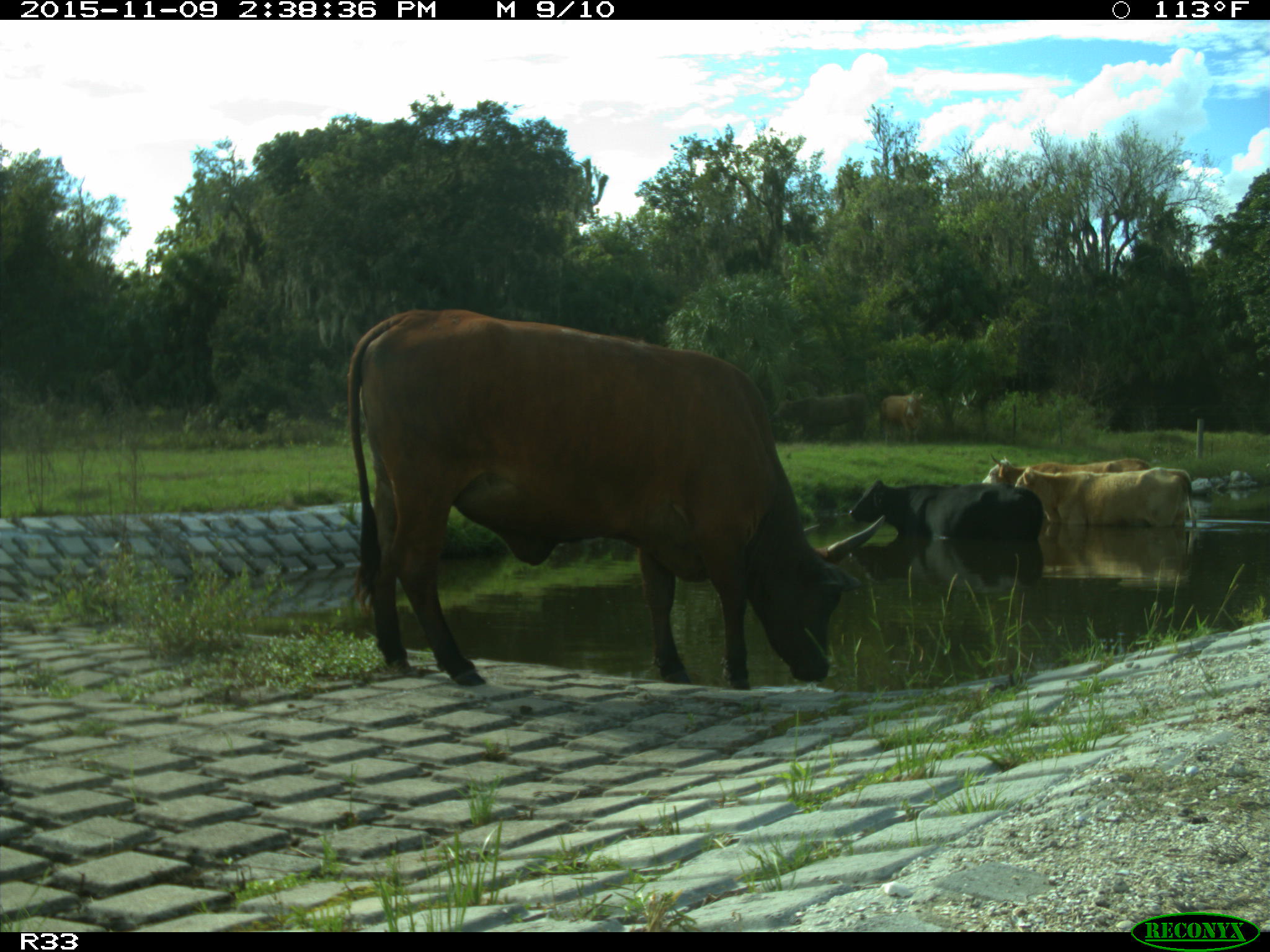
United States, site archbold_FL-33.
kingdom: Animalia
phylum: Chordata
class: Mammalia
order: Artiodactyla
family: Bovidae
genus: Bos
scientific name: Bos taurus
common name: domestic cow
Bos taurus (domestic cow).